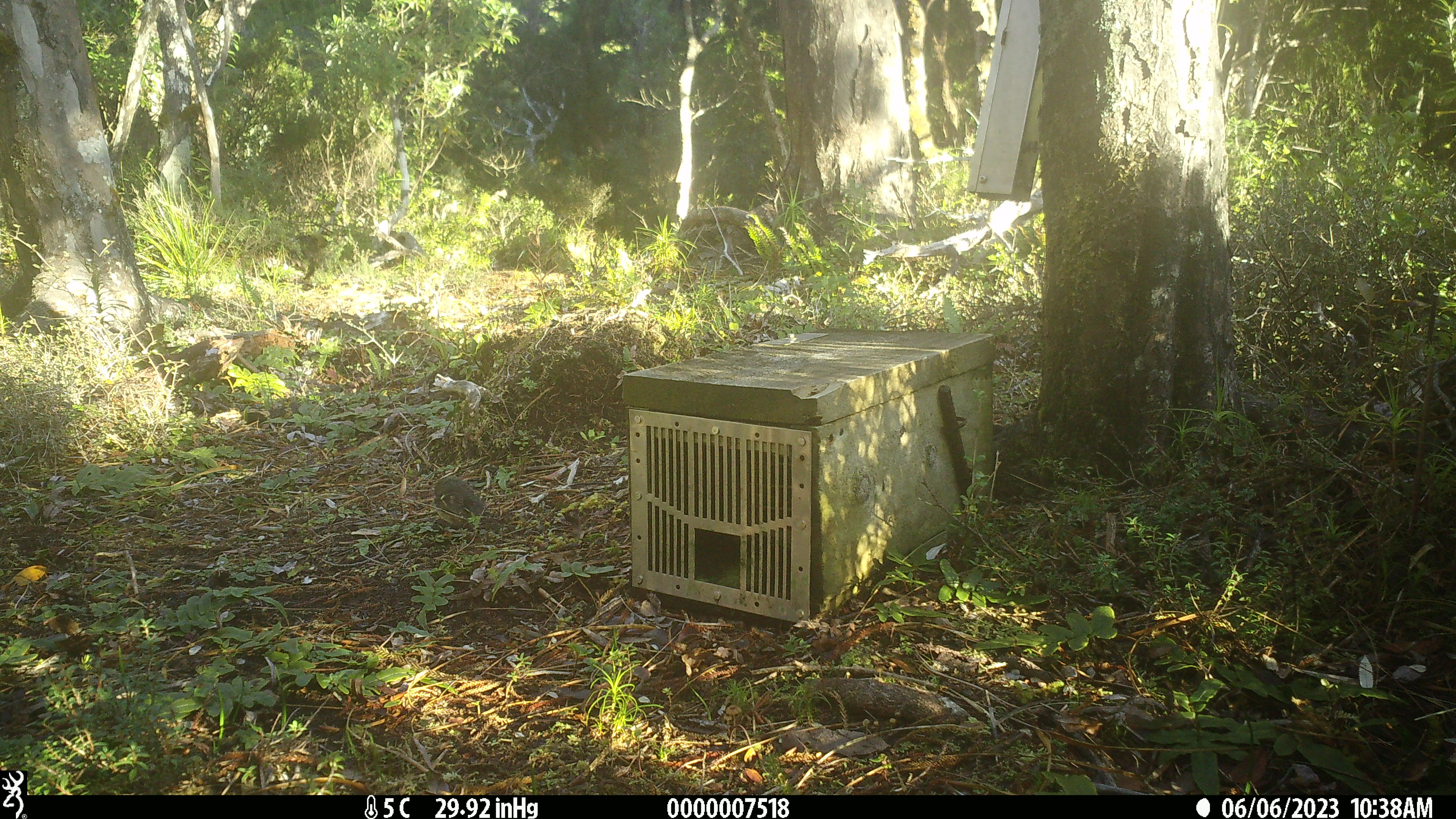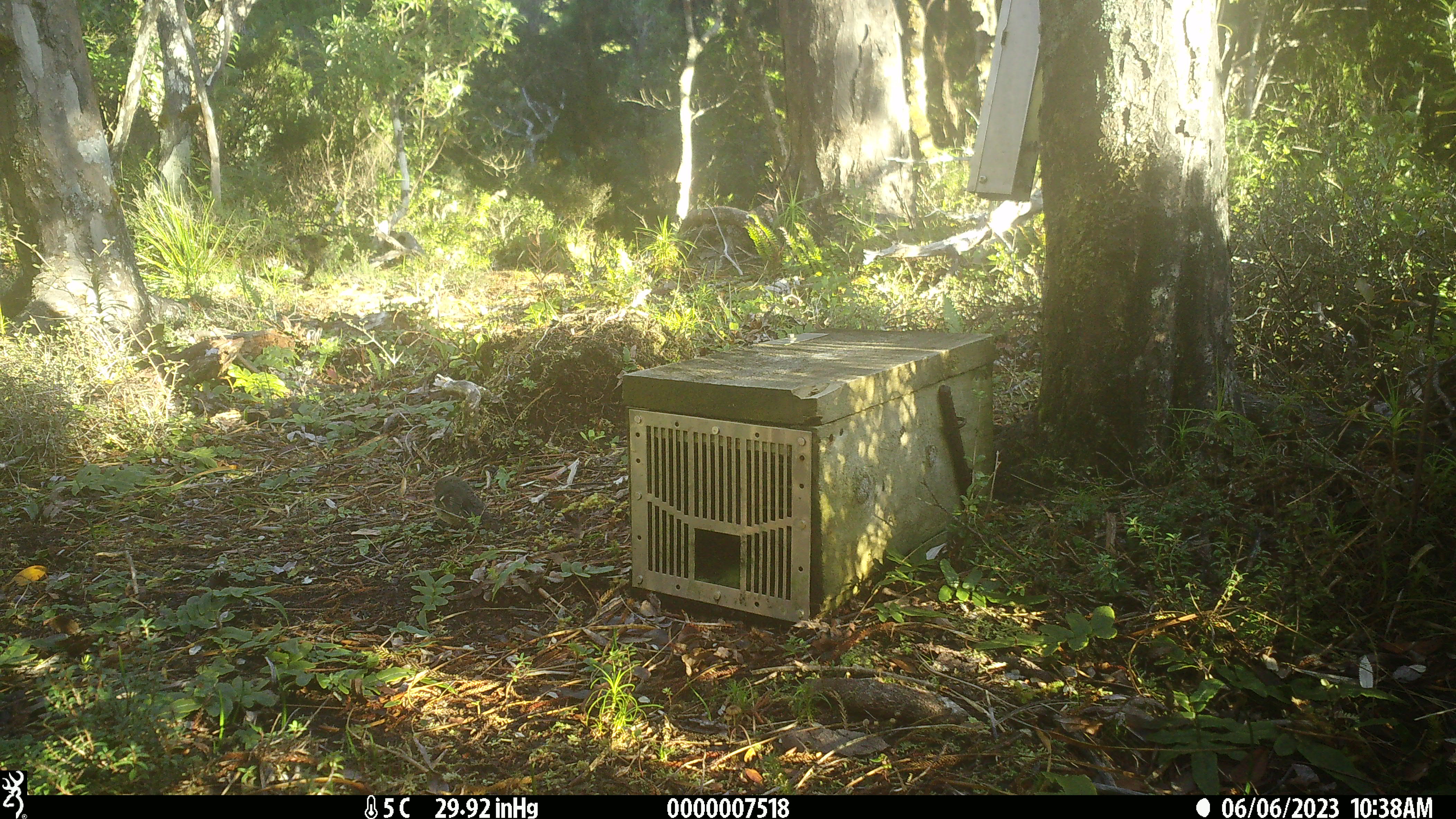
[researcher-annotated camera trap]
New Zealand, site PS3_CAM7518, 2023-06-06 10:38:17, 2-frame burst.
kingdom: Animalia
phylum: Chordata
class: Aves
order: Passeriformes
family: Petroicidae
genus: Petroica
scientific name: Petroica macrocephala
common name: tomtit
Tomtit (Petroica macrocephala).